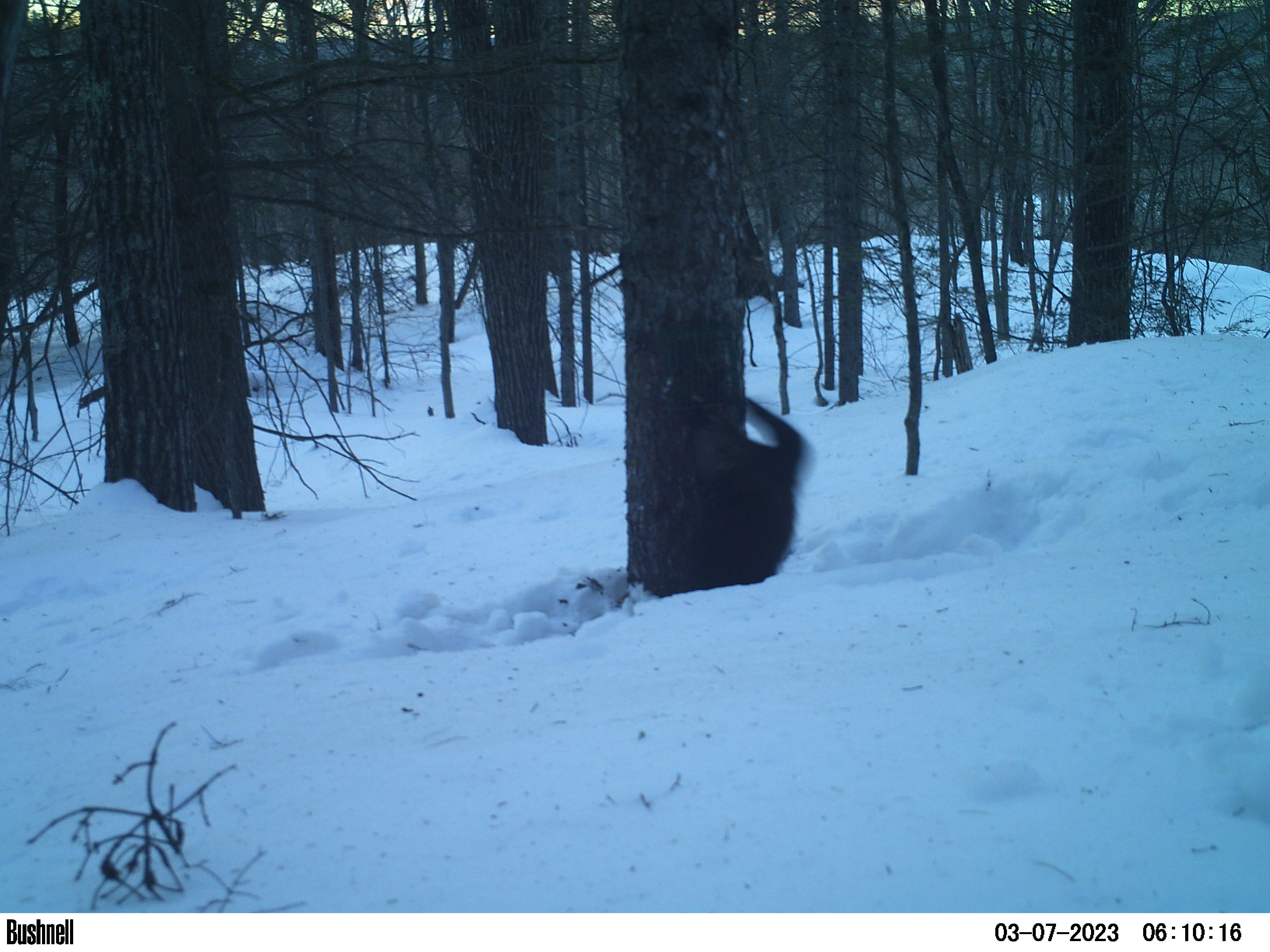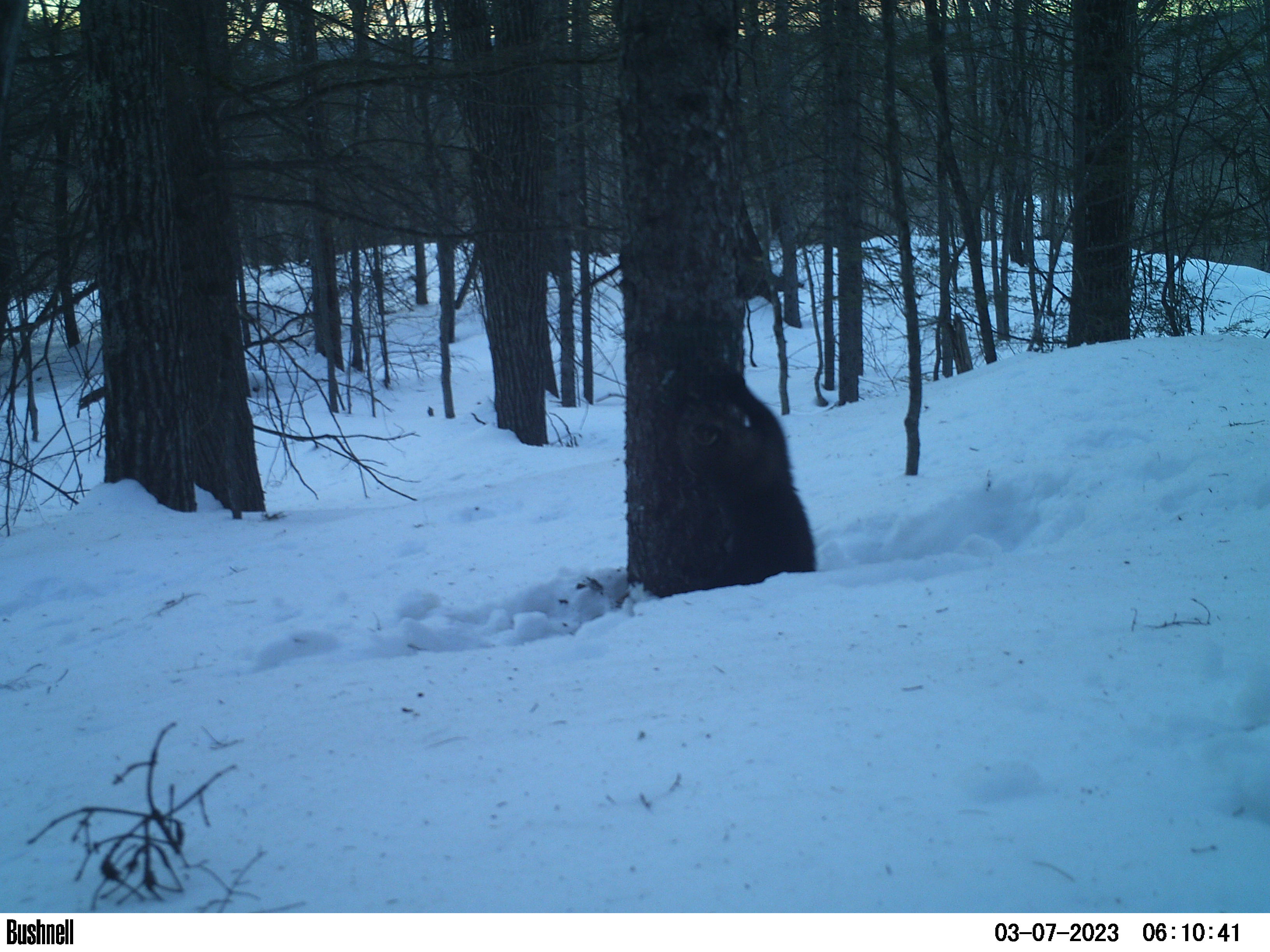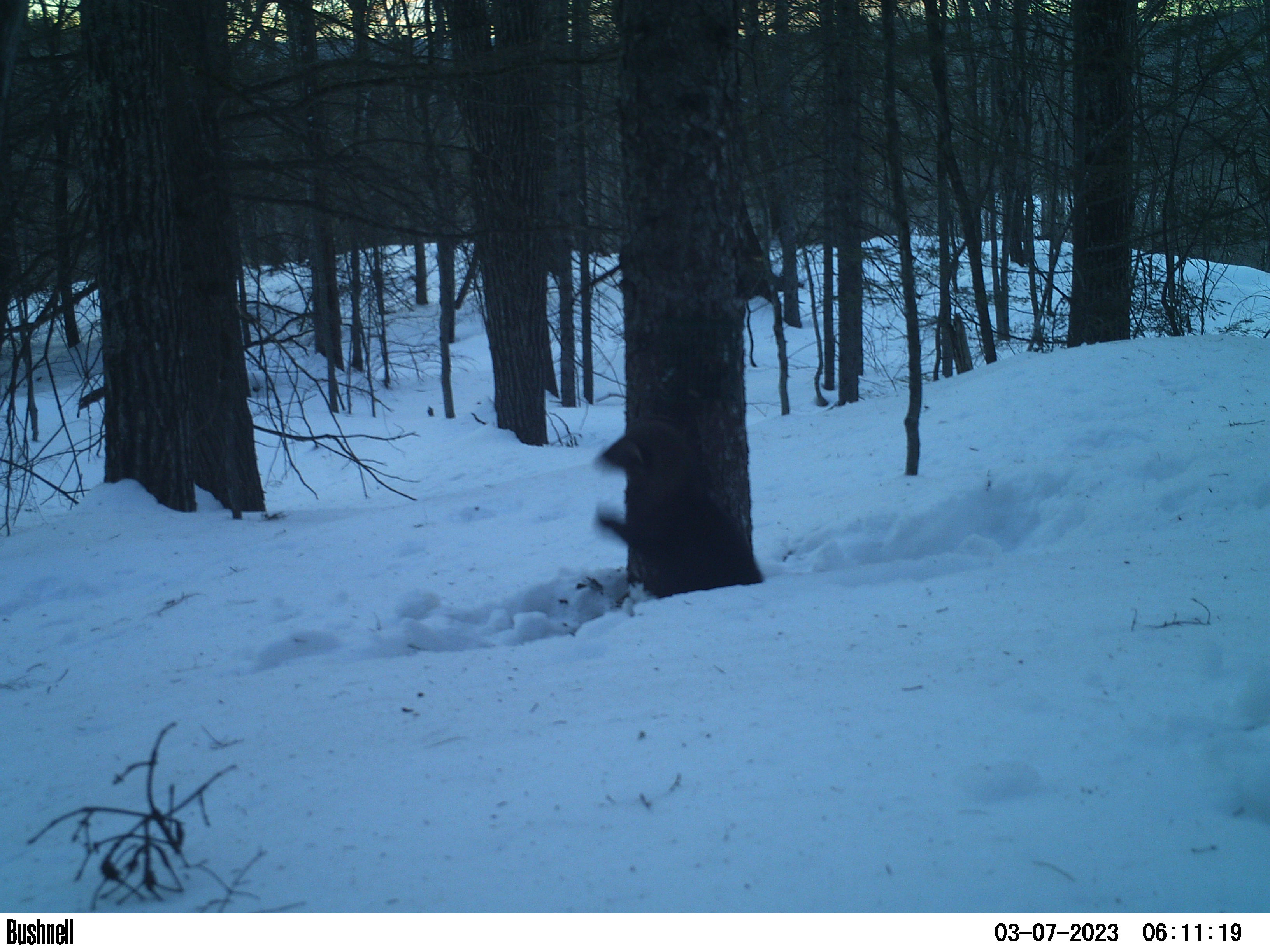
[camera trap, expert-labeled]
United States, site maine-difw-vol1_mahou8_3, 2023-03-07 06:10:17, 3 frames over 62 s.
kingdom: Animalia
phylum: Chordata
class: Mammalia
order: Carnivora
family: Mustelidae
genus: Pekania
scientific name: Pekania pennanti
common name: fisher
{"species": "fisher (Pekania pennanti)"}